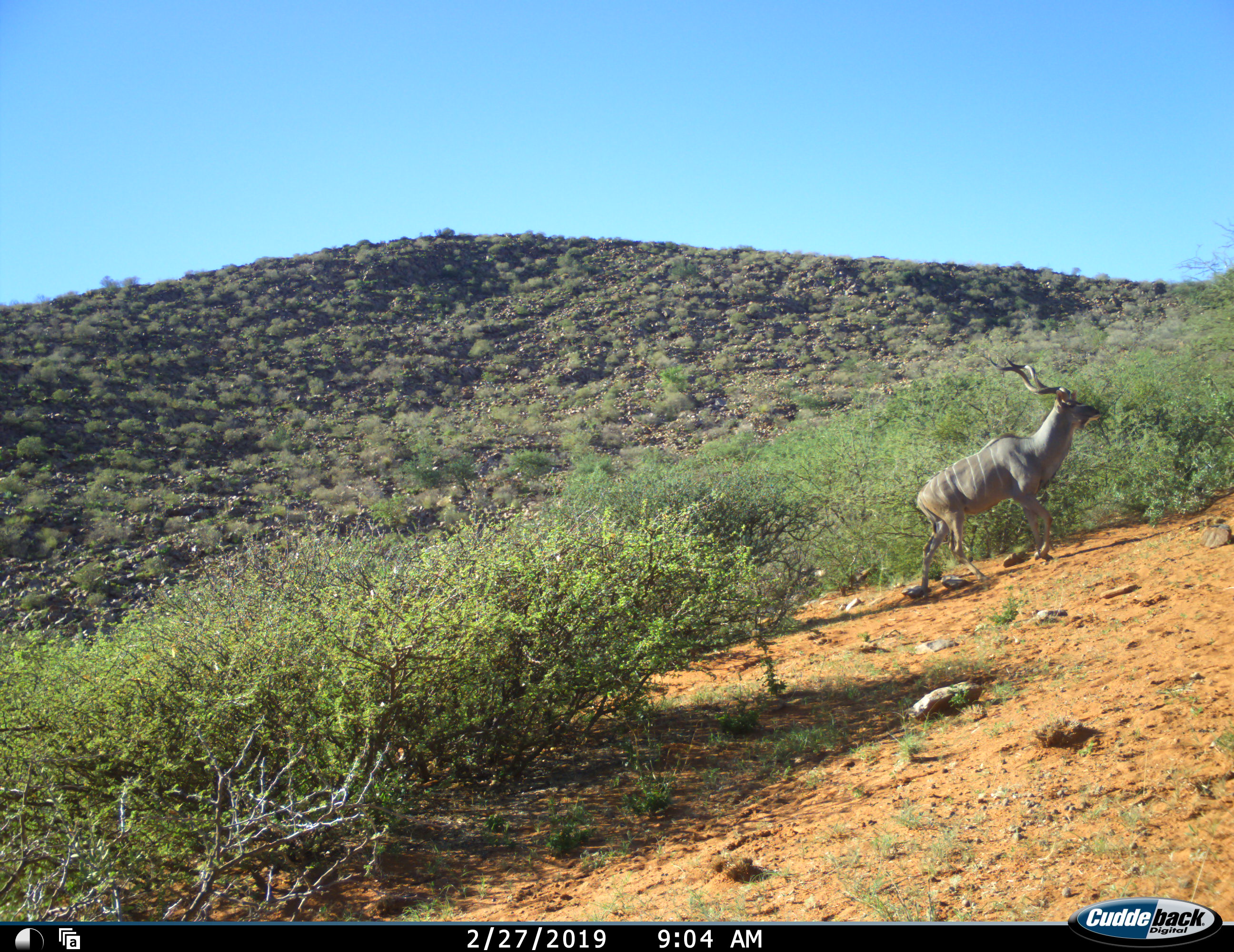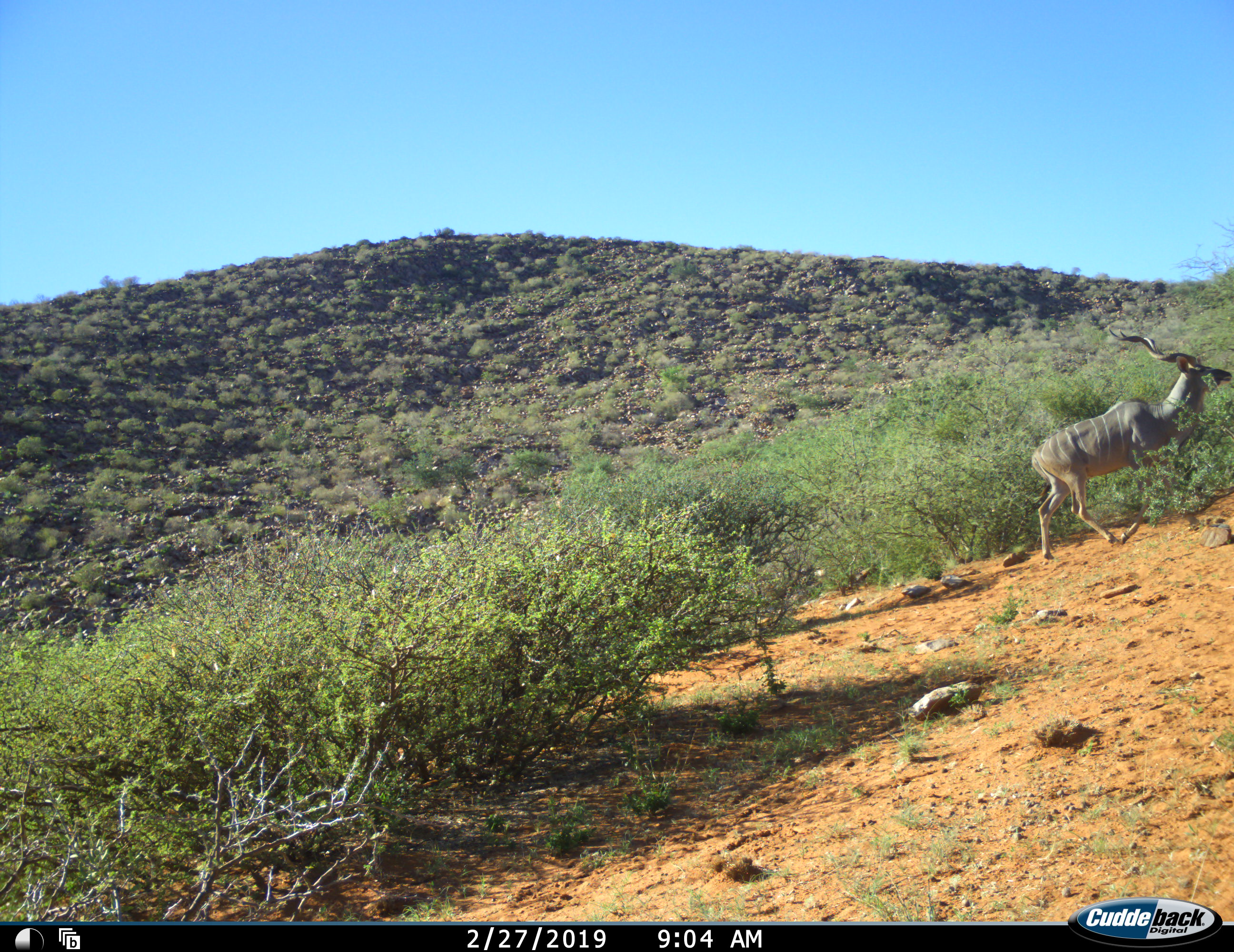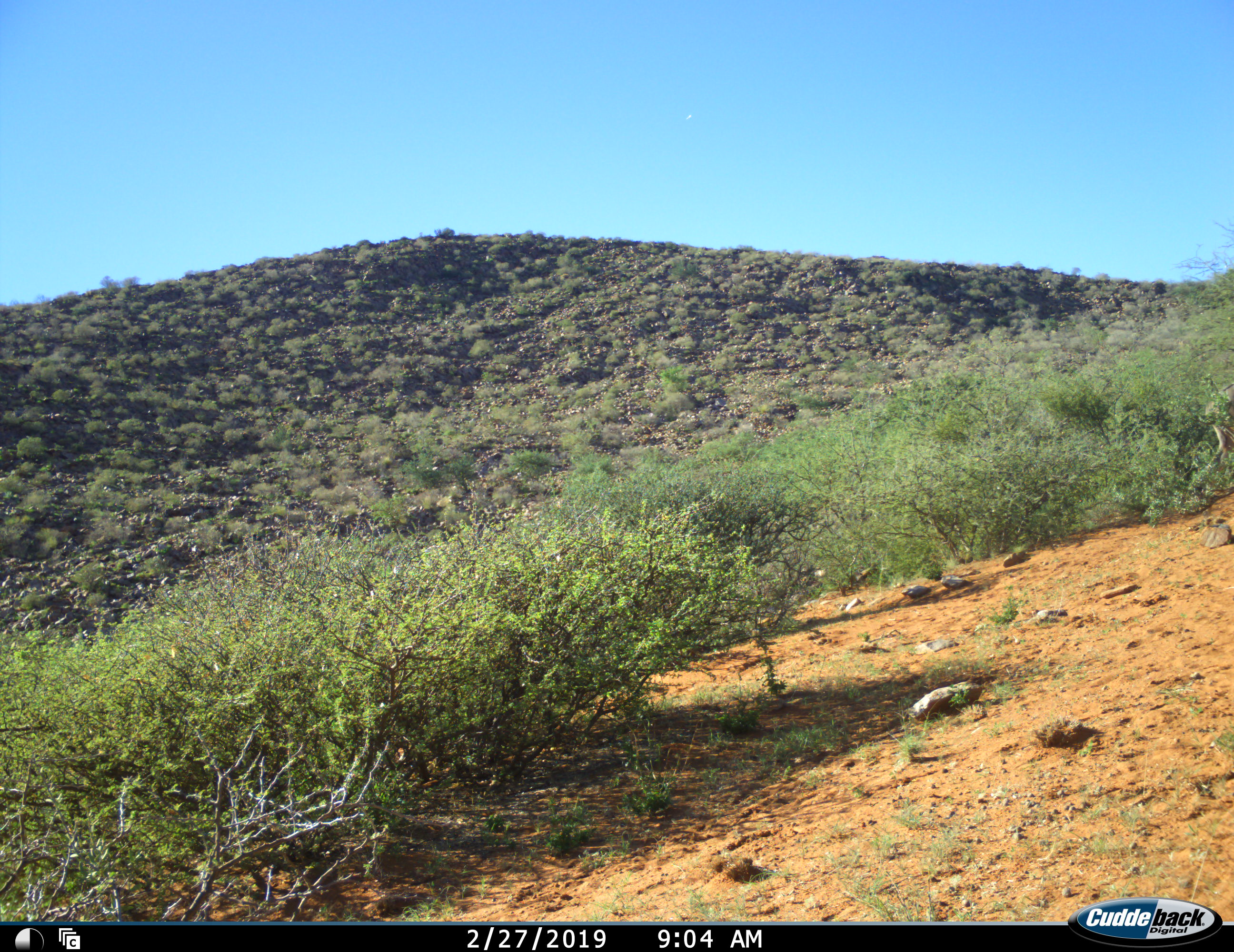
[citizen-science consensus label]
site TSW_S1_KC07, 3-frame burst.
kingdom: Animalia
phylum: Chordata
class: Mammalia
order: Artiodactyla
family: Bovidae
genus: Tragelaphus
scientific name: Tragelaphus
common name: kudu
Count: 1.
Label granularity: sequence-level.